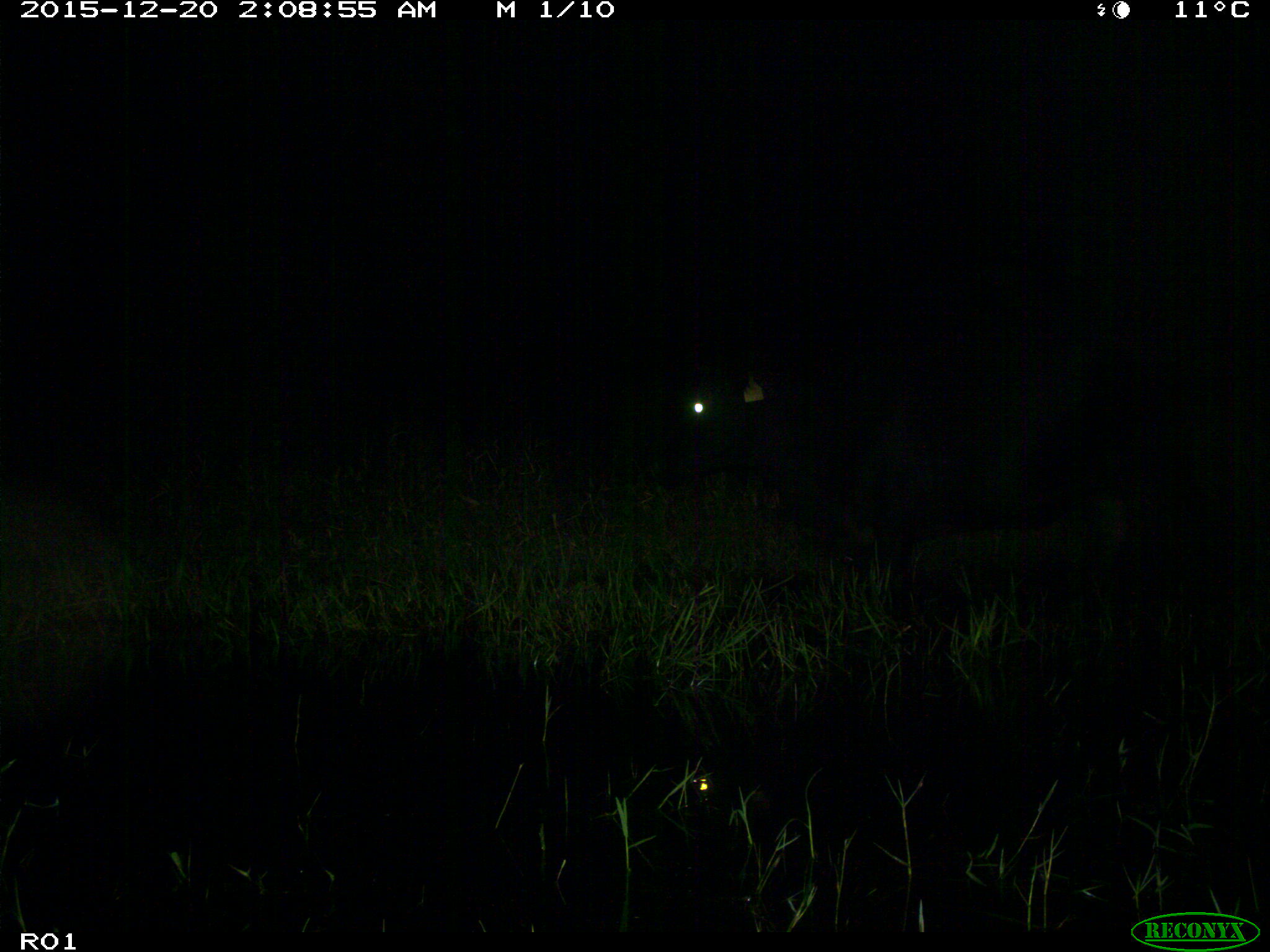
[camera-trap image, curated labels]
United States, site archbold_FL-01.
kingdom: Animalia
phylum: Chordata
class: Mammalia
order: Artiodactyla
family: Bovidae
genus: Bos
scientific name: Bos taurus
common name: domestic cow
Bos taurus (domestic cow).